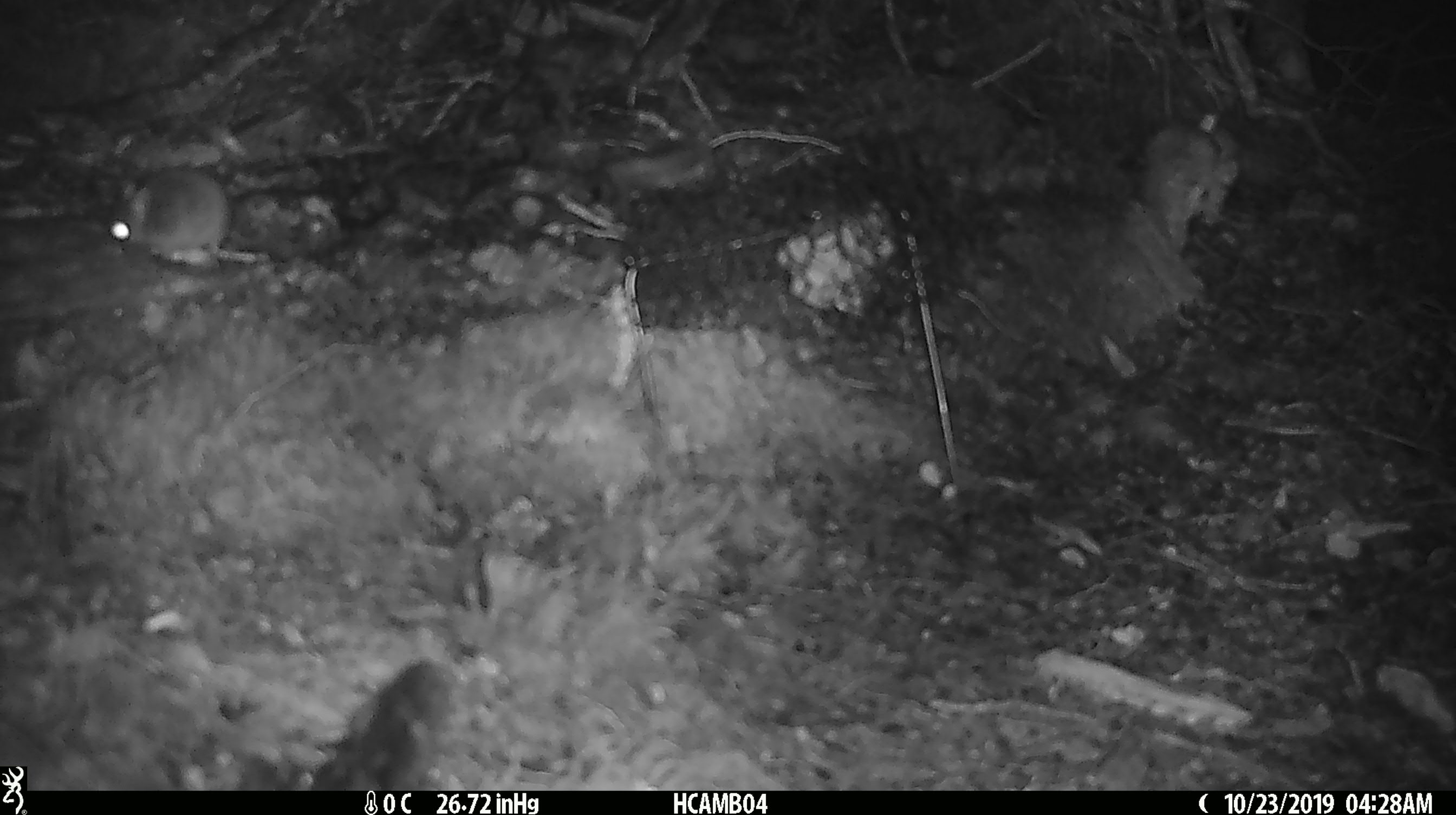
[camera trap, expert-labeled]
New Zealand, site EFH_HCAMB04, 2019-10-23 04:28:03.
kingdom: Animalia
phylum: Chordata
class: Mammalia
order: Rodentia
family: Muridae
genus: Mus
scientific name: Mus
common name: mouse